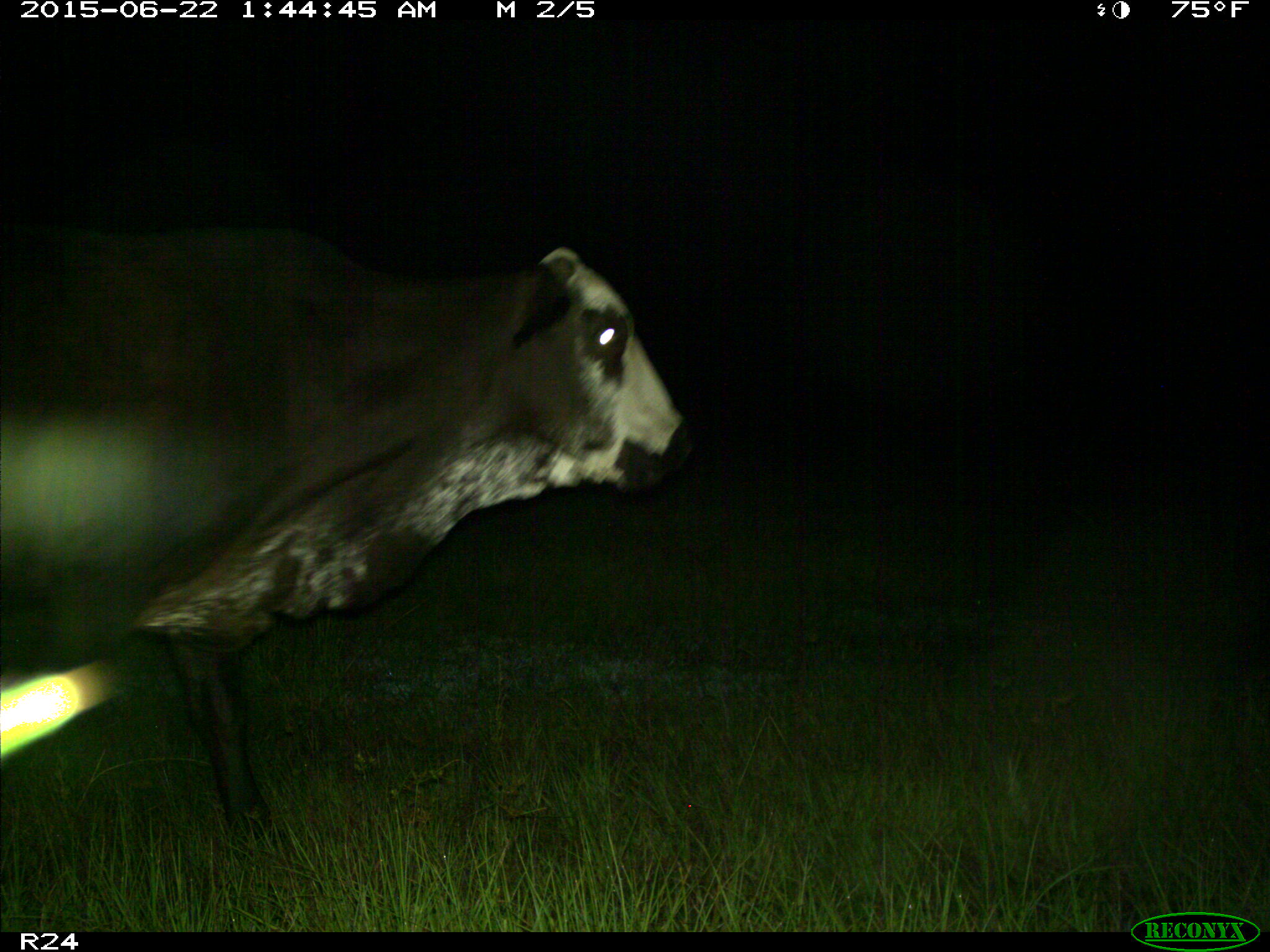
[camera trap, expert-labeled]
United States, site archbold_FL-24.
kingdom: Animalia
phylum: Chordata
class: Mammalia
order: Artiodactyla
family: Bovidae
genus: Bos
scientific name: Bos taurus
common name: domestic cow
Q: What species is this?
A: Bos taurus (domestic cow).